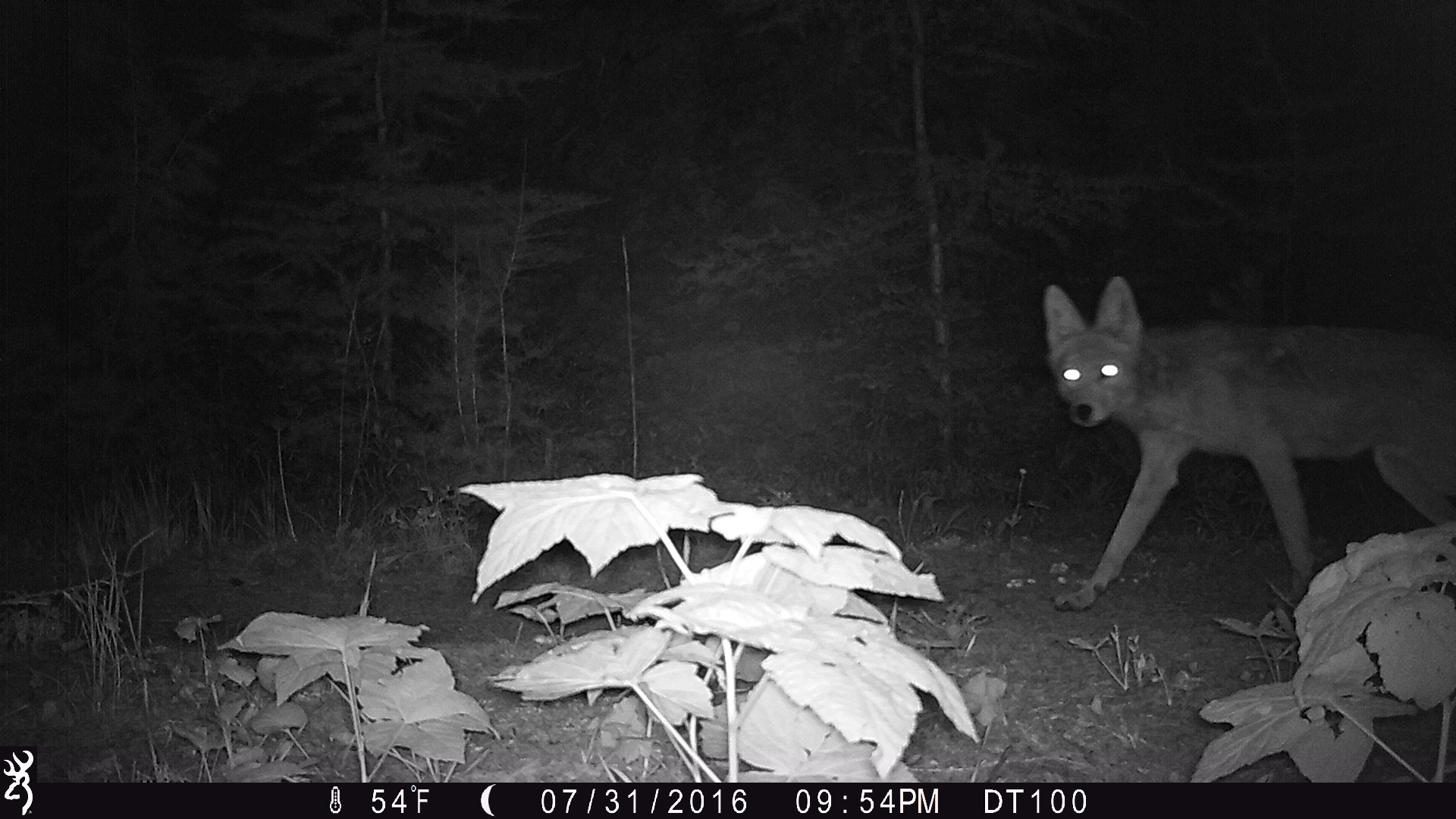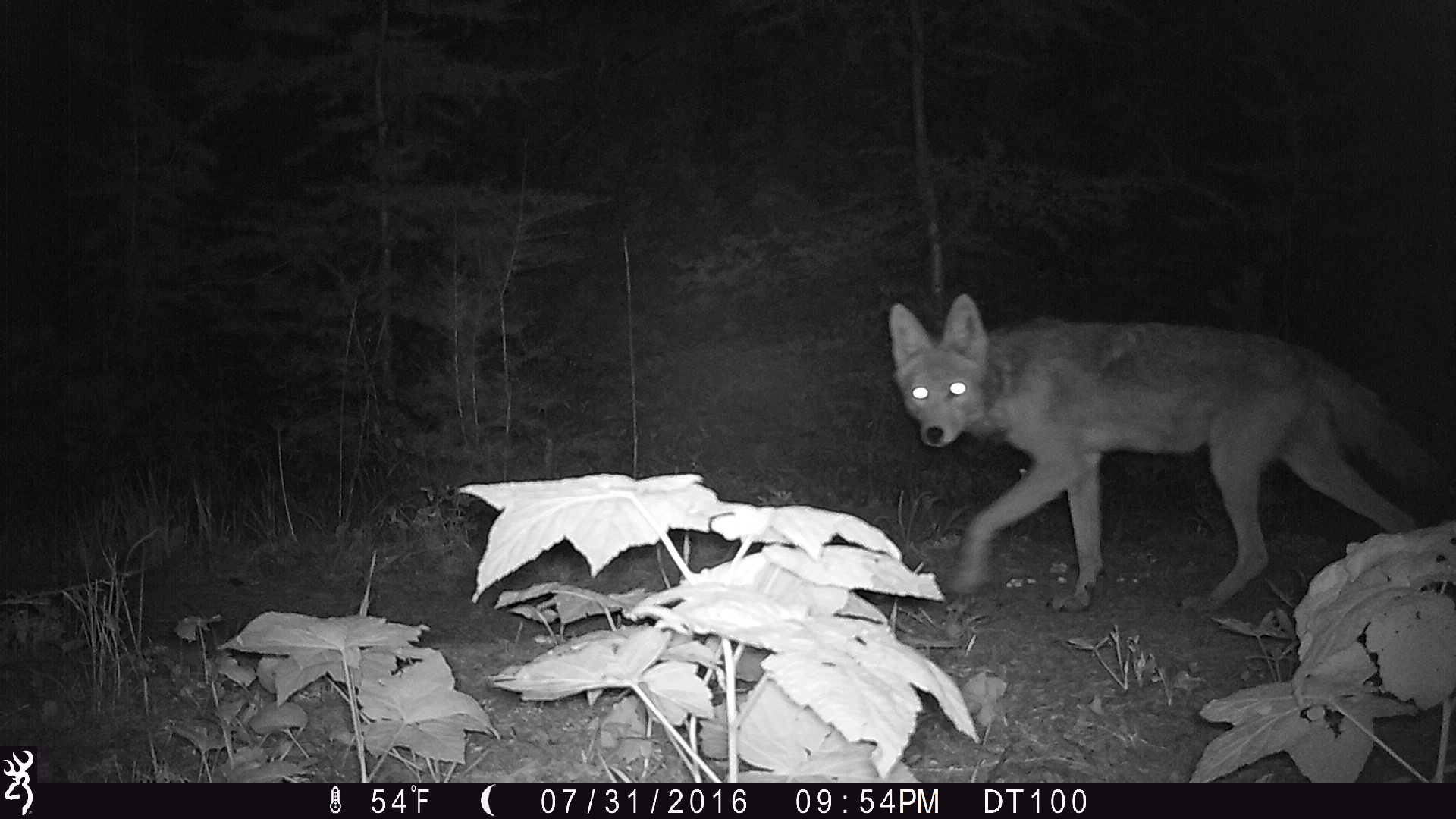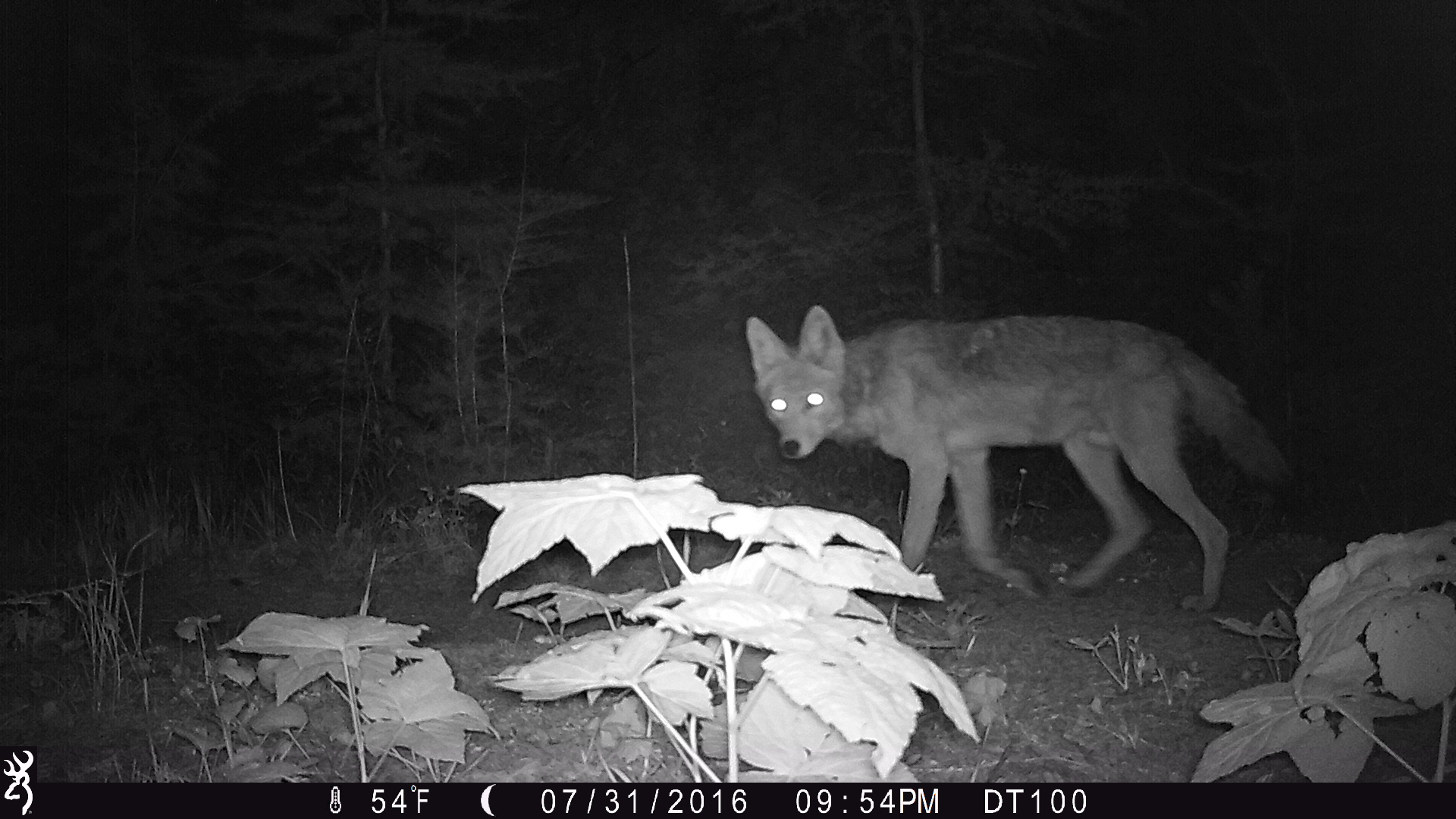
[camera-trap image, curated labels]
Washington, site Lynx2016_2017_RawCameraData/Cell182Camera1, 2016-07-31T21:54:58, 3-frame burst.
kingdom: Animalia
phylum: Chordata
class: Mammalia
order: Carnivora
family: Canidae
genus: Canis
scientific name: Canis latrans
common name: coyote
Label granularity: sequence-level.